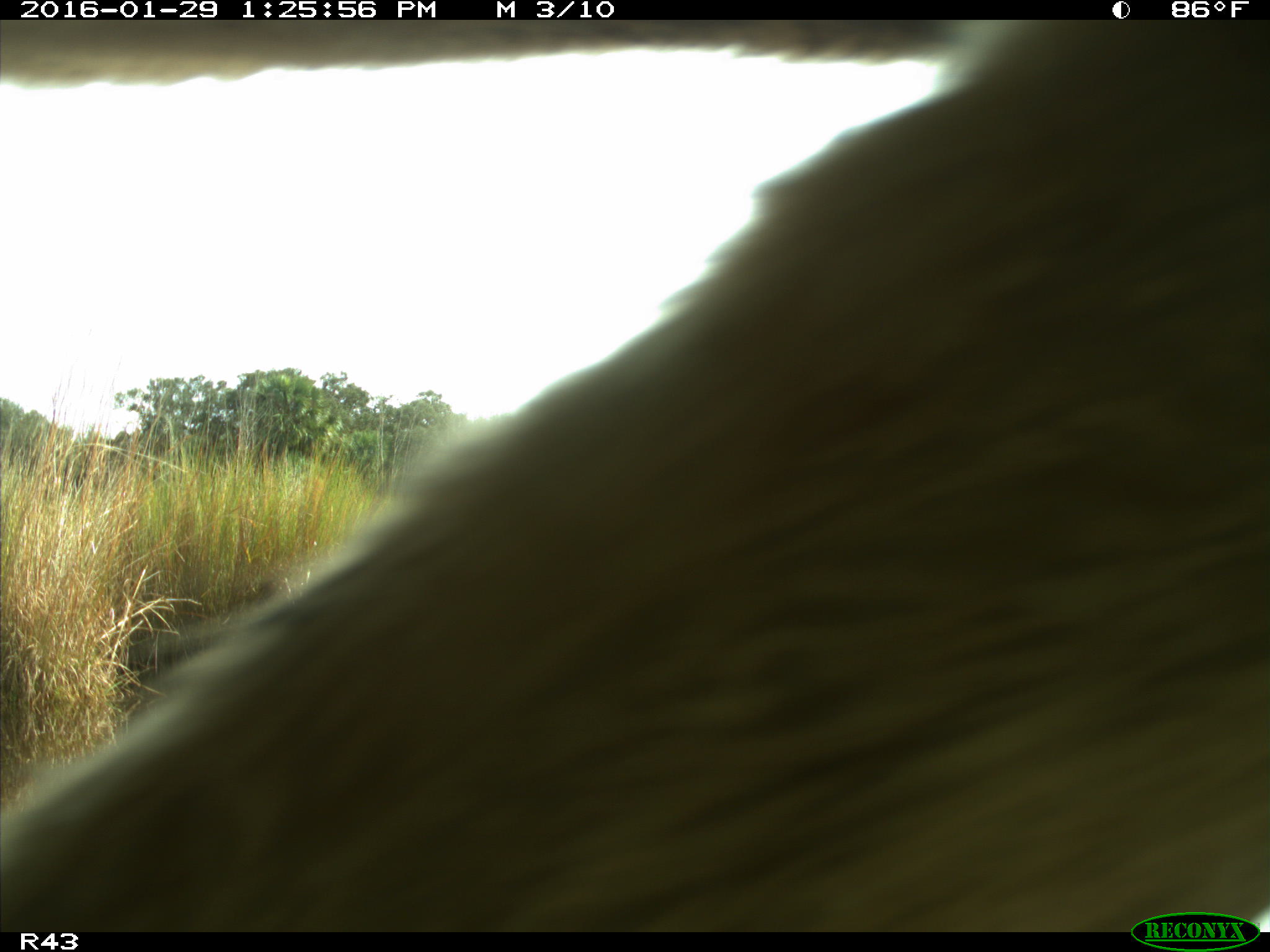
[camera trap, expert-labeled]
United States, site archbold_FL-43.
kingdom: Animalia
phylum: Chordata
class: Mammalia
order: Artiodactyla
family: Bovidae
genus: Bos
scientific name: Bos taurus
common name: domestic cow